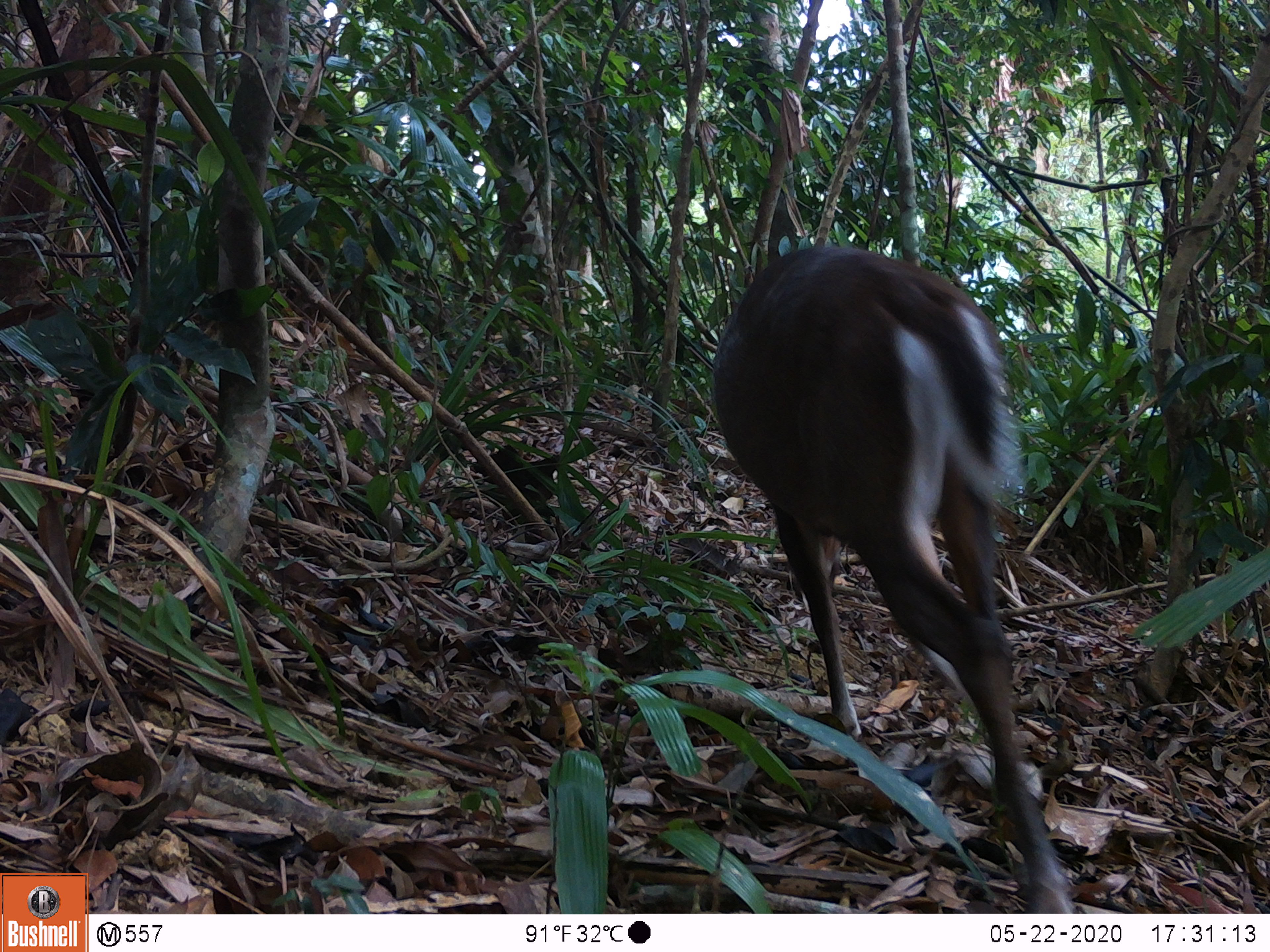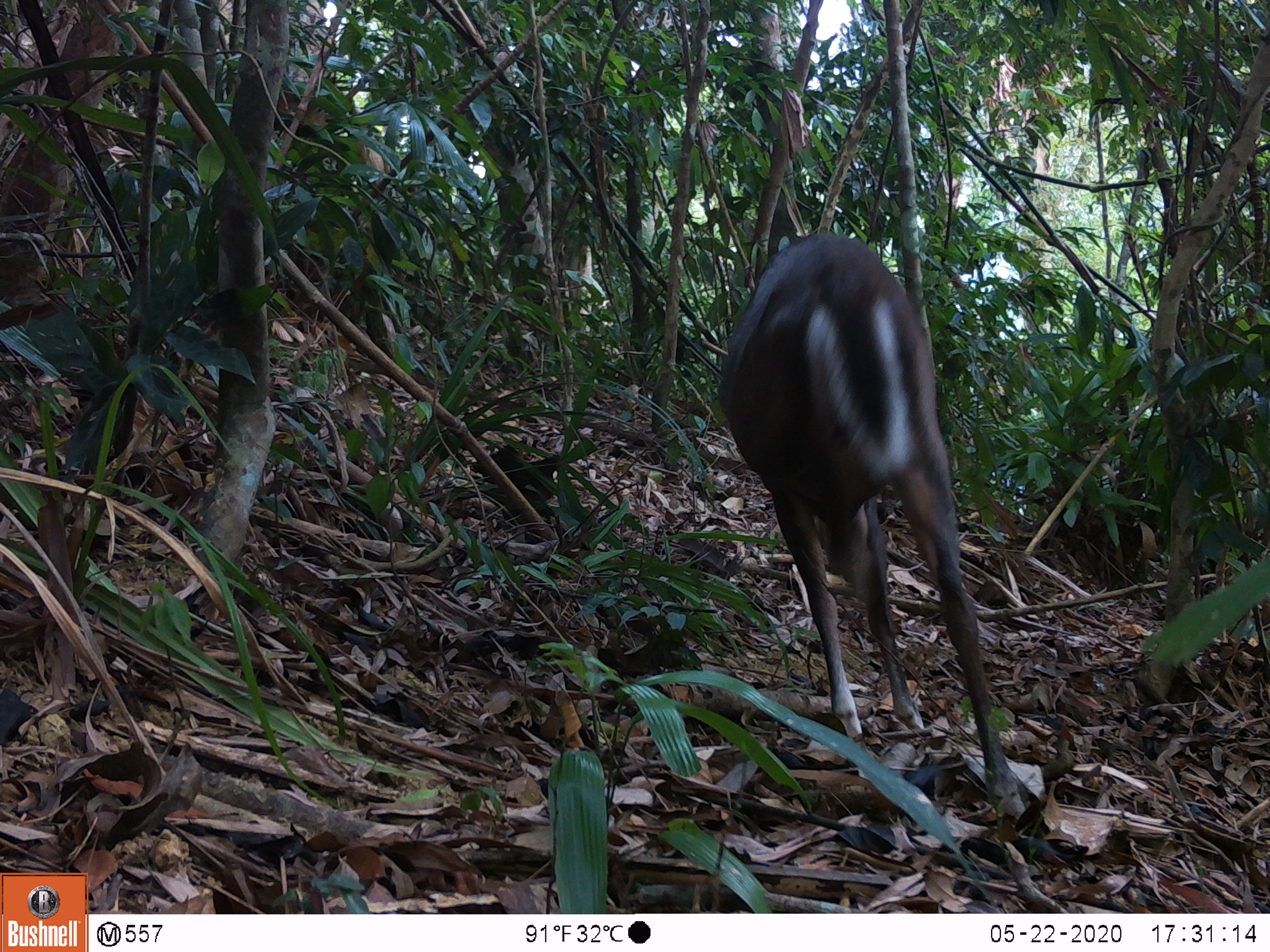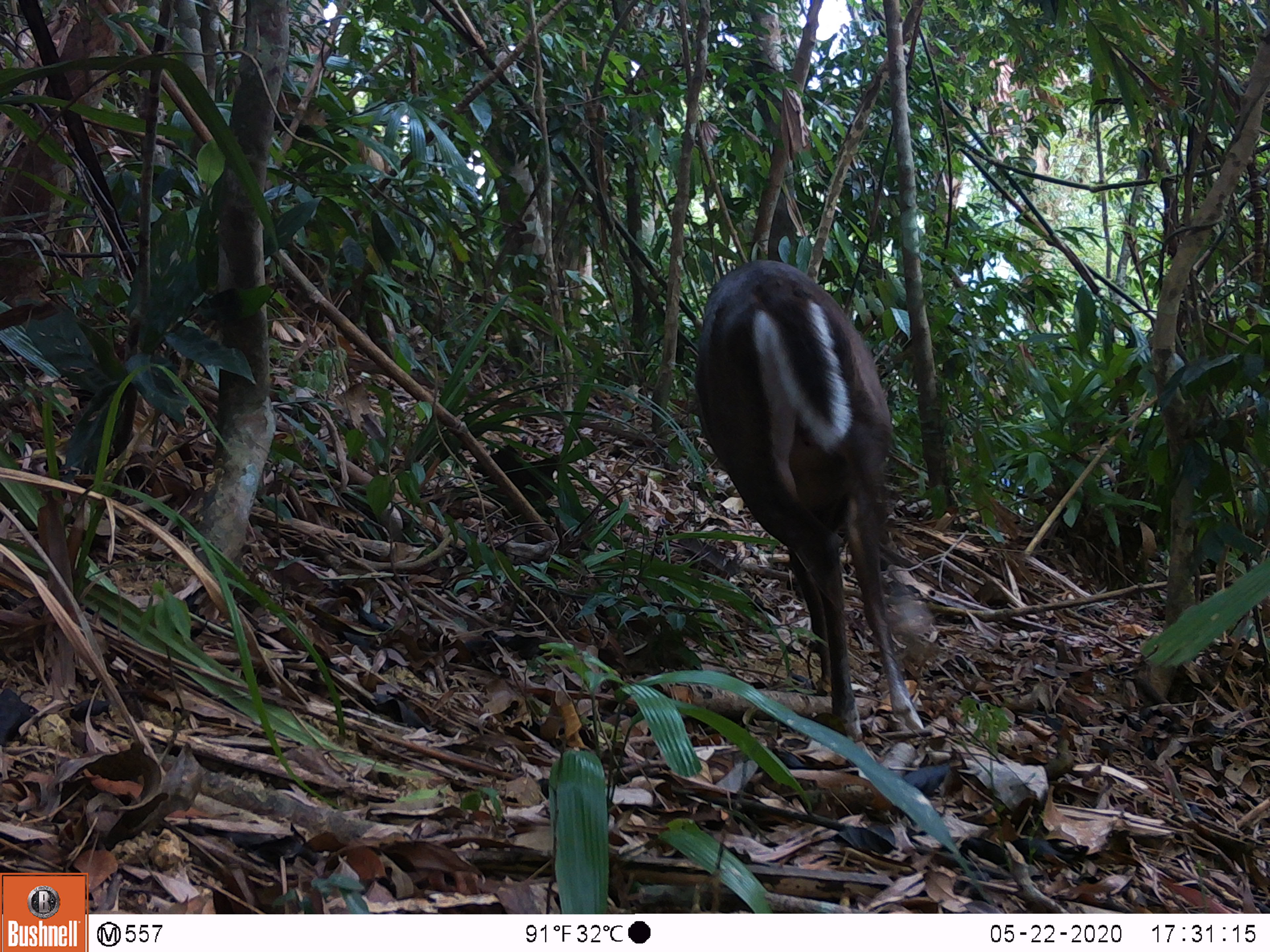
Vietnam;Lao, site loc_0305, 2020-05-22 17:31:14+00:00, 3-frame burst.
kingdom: Animalia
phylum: Chordata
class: Mammalia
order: Artiodactyla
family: Cervidae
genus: Muntiacus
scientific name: Muntiacus rooseveltorum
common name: roosevelt's muntjac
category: roosevelts muntjac group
Roosevelts muntjac group (roosevelt's muntjac) (Muntiacus rooseveltorum). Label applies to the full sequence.